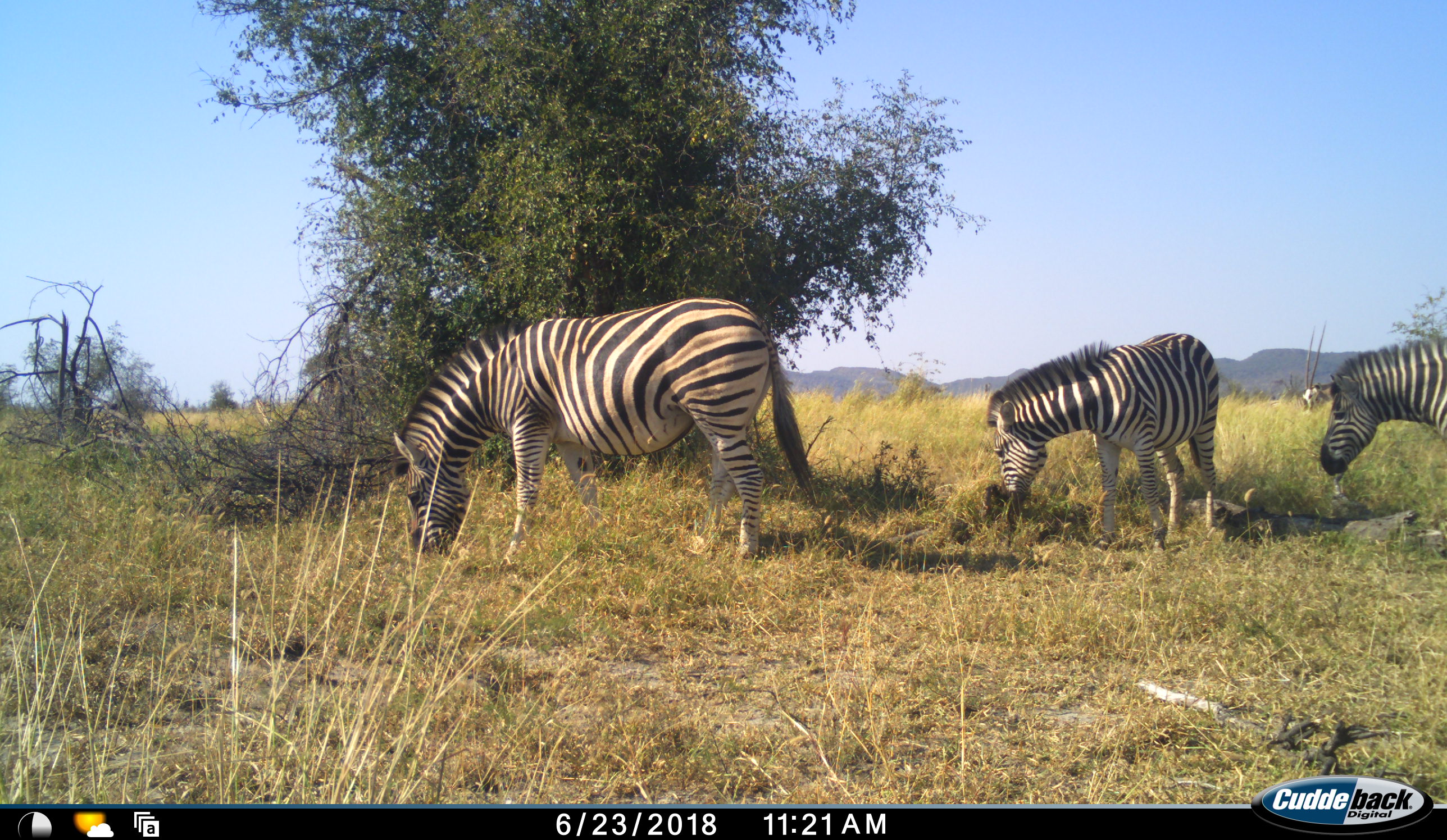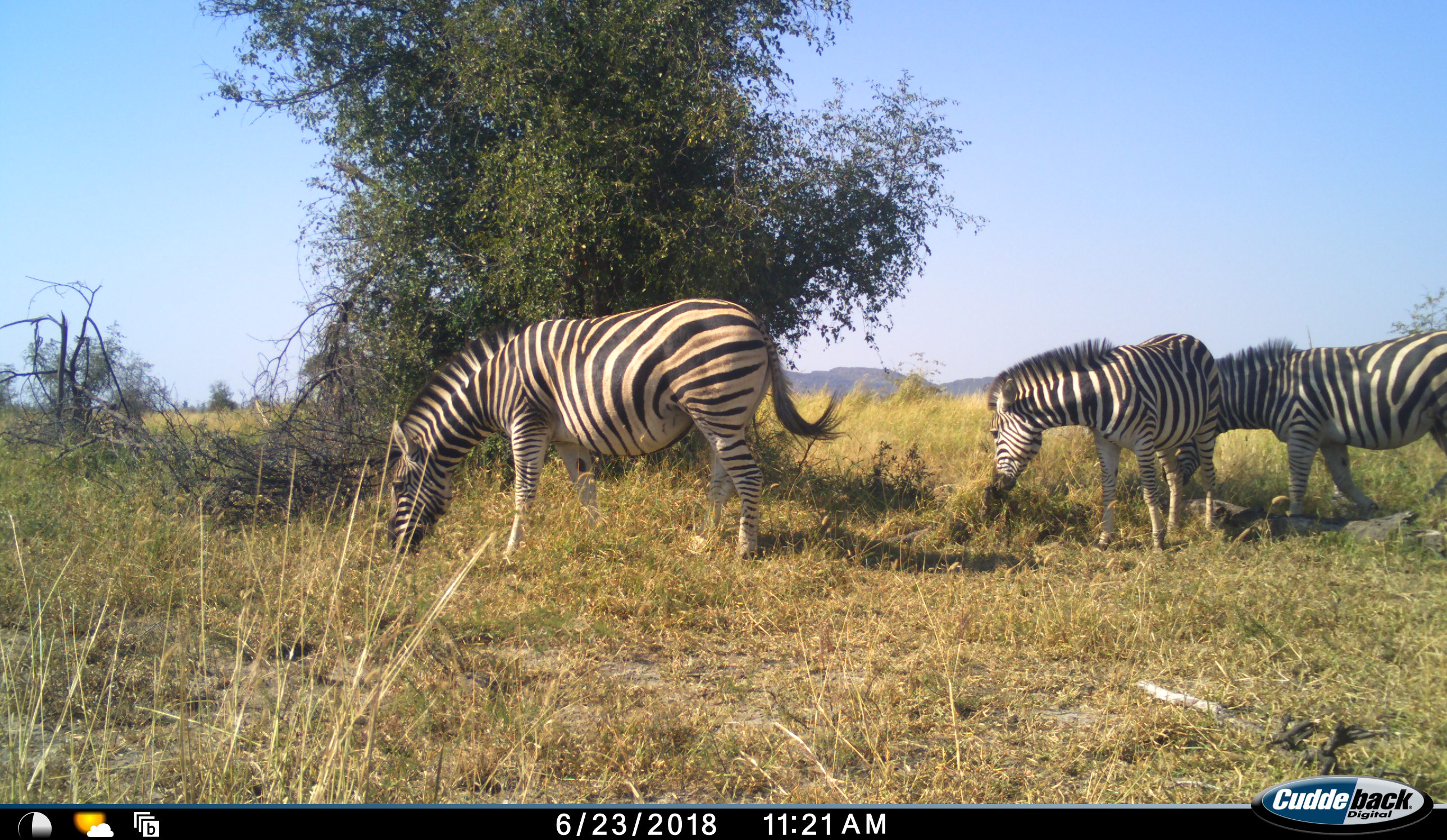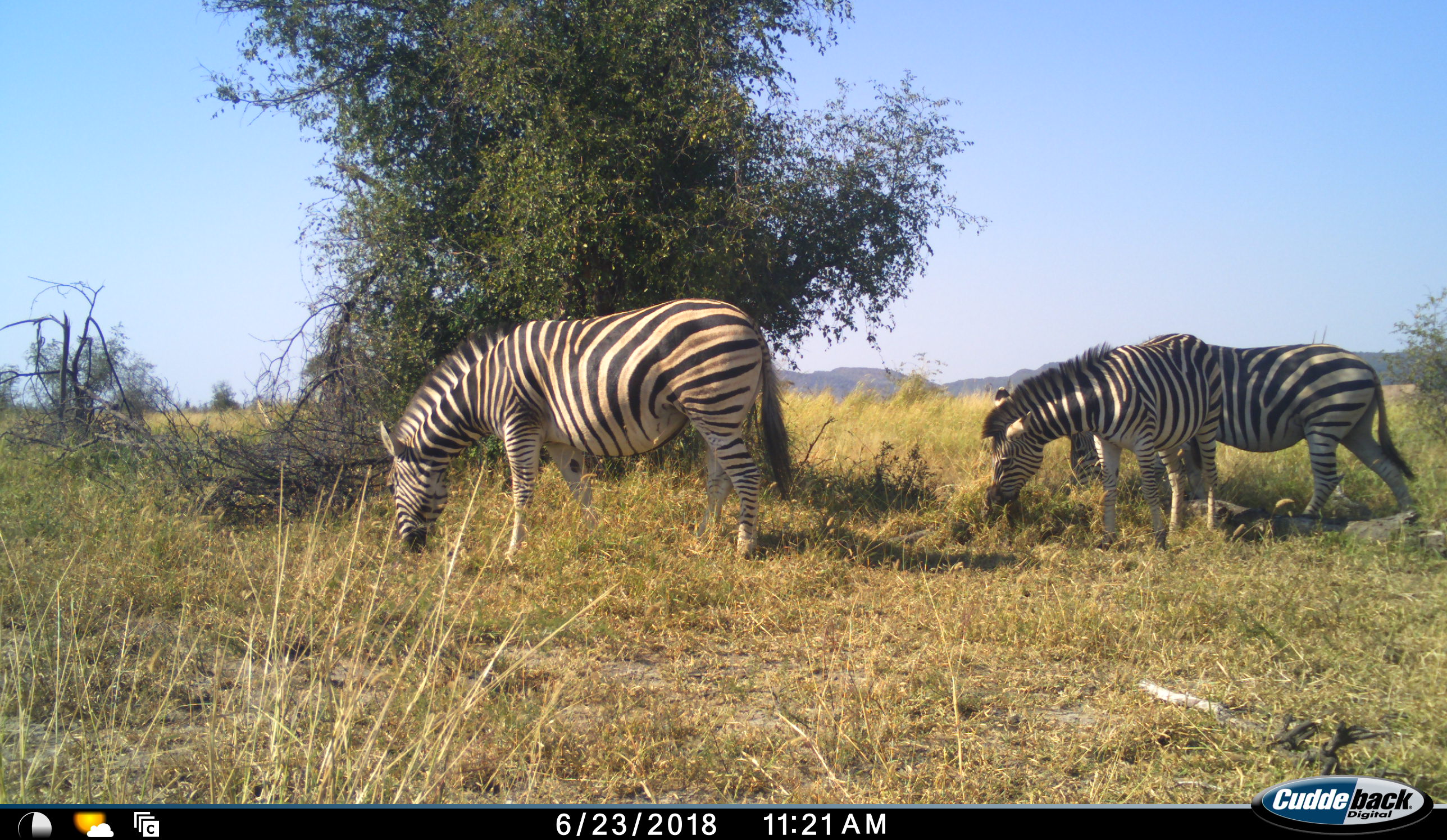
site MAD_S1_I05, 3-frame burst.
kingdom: Animalia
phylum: Chordata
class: Mammalia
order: Perissodactyla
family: Equidae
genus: Equus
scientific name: Equus quagga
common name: plains zebra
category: zebraplains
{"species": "zebraplains (plains zebra) (Equus quagga)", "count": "3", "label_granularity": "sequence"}